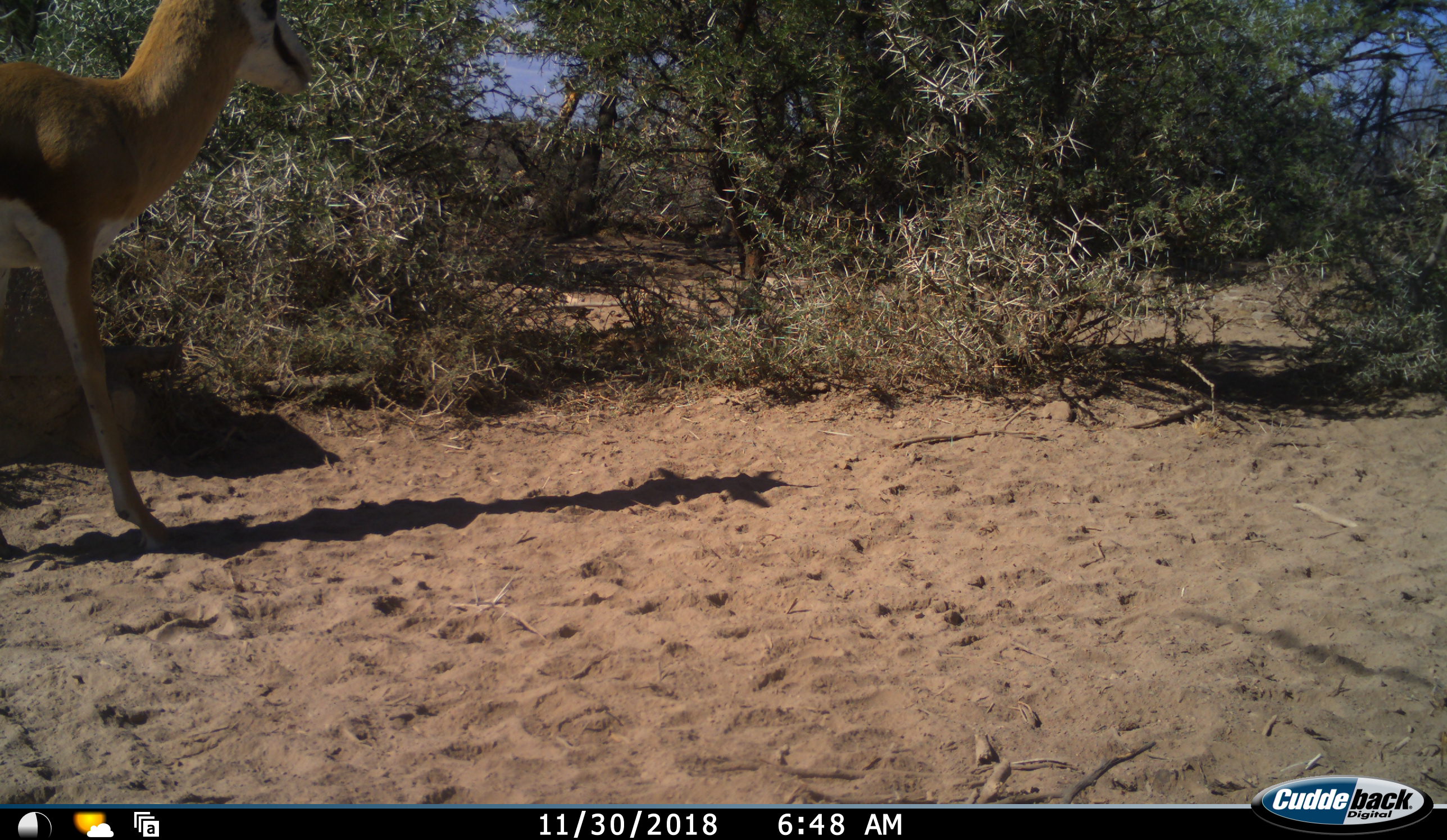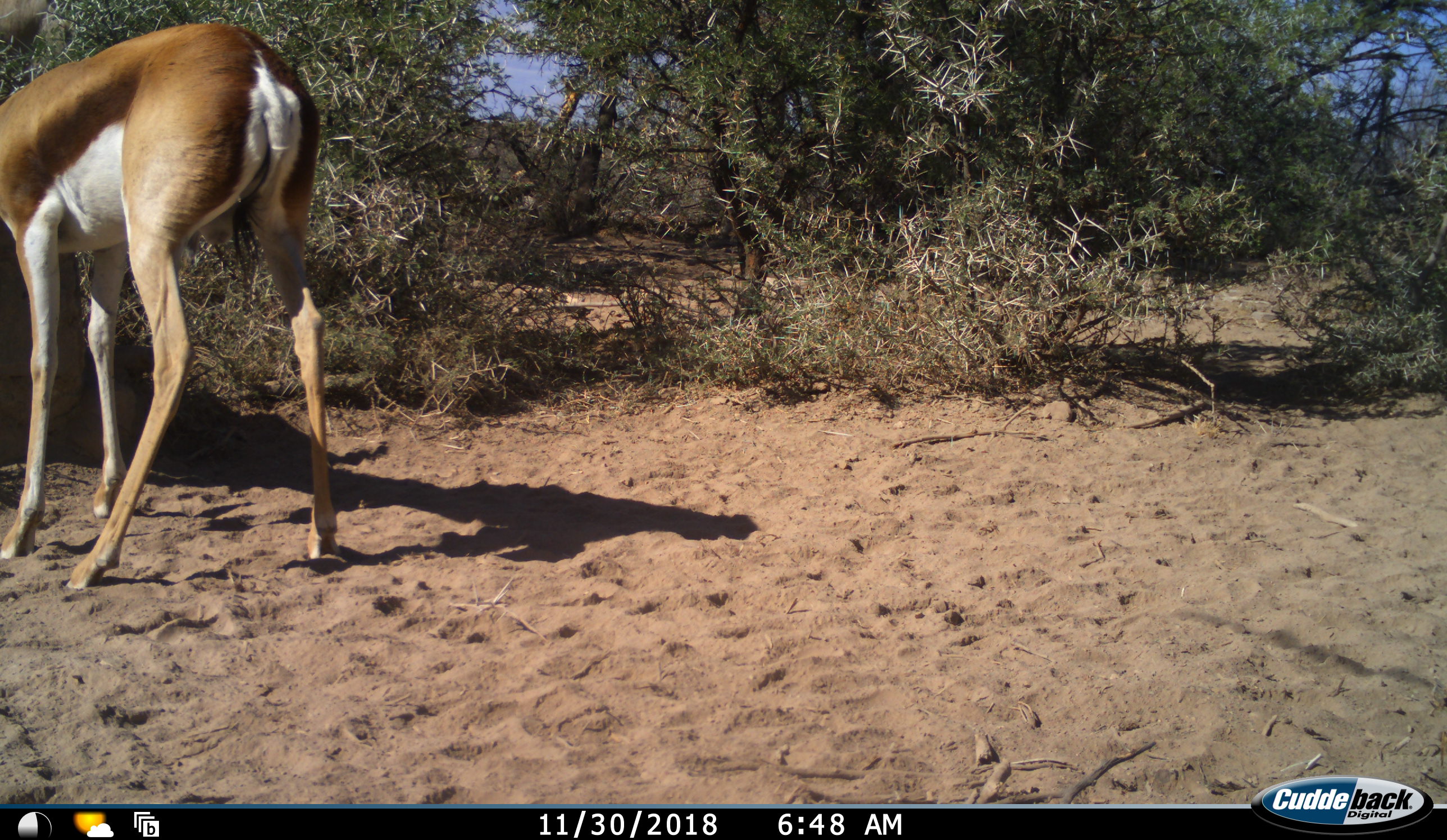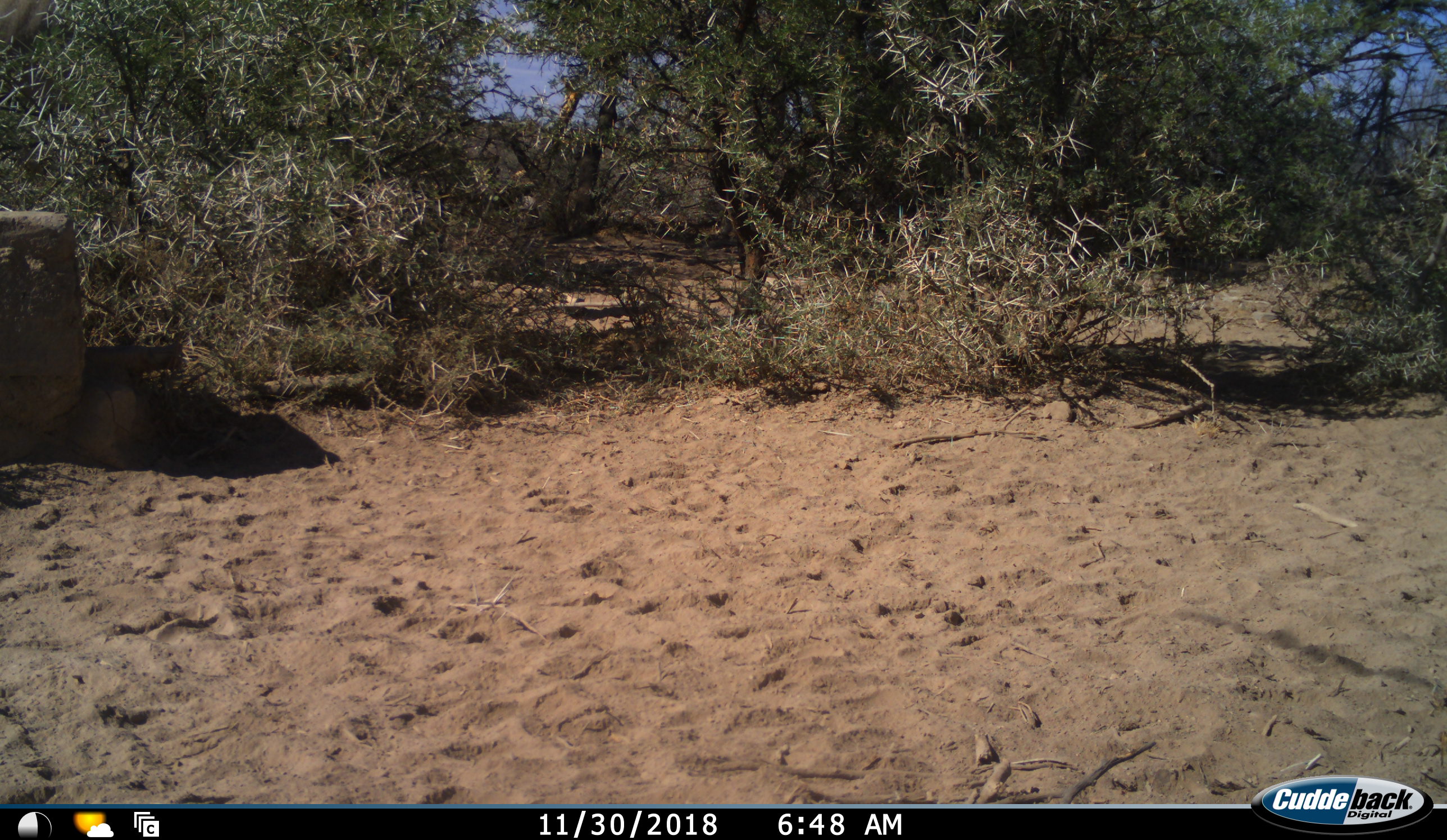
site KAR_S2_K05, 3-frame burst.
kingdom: Animalia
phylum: Chordata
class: Mammalia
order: Artiodactyla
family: Bovidae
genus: Antidorcas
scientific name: Antidorcas marsupialis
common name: springbok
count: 1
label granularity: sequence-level